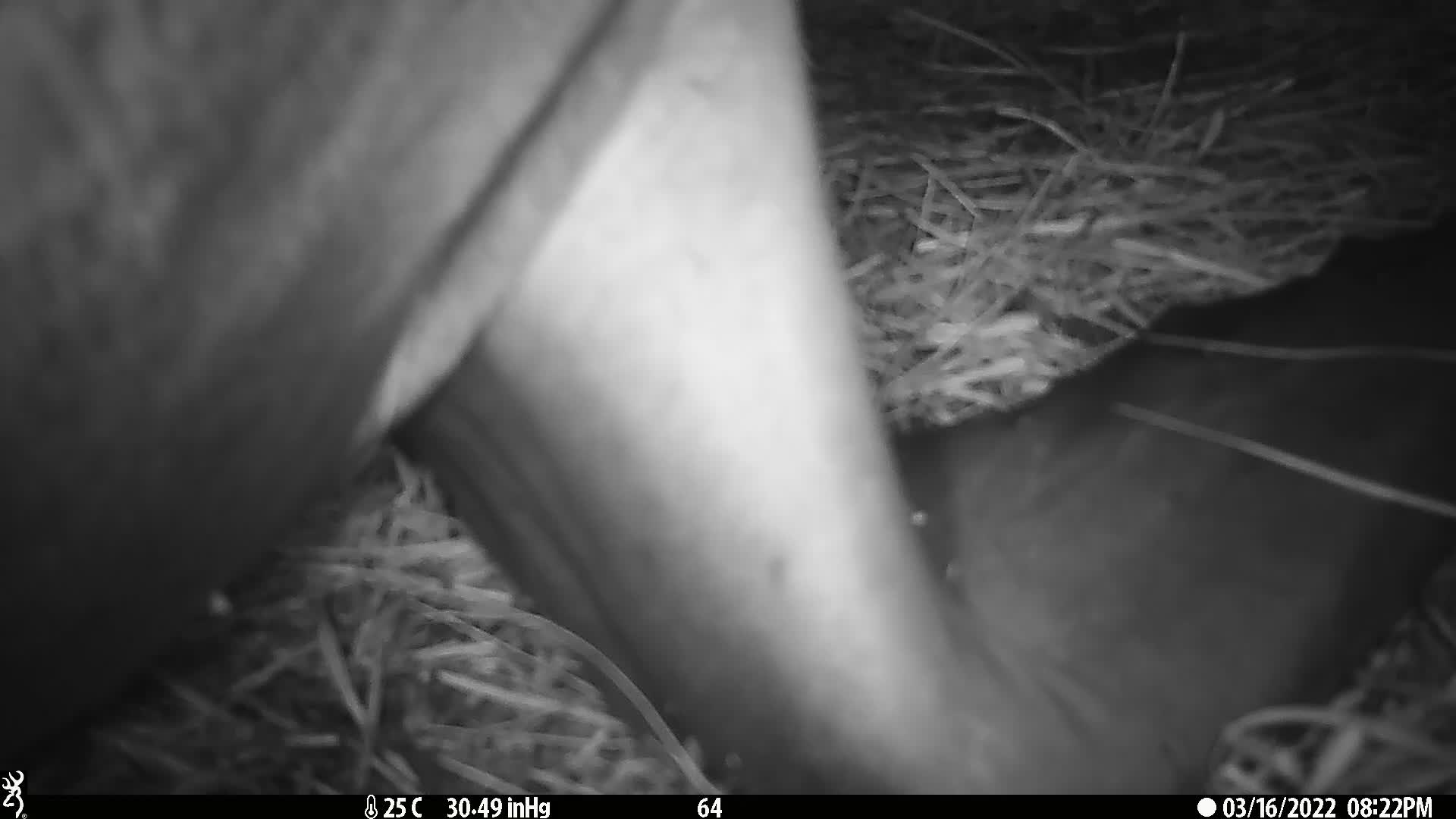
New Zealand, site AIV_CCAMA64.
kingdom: Animalia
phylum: Chordata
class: Mammalia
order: Carnivora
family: Otariidae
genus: Phocarctos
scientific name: Phocarctos hookeri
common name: new zealand sea lion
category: sealion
Sealion (new zealand sea lion) (Phocarctos hookeri).